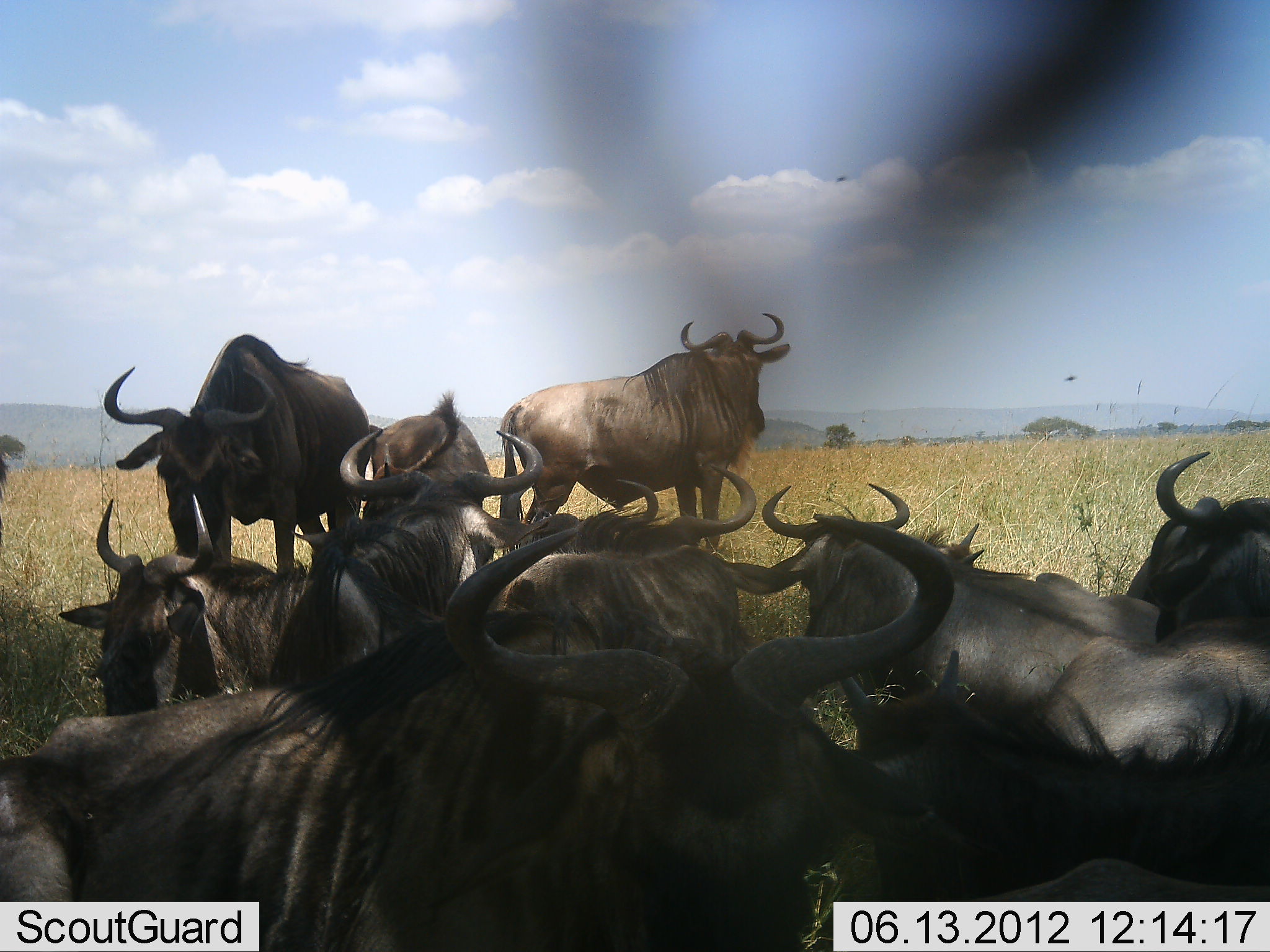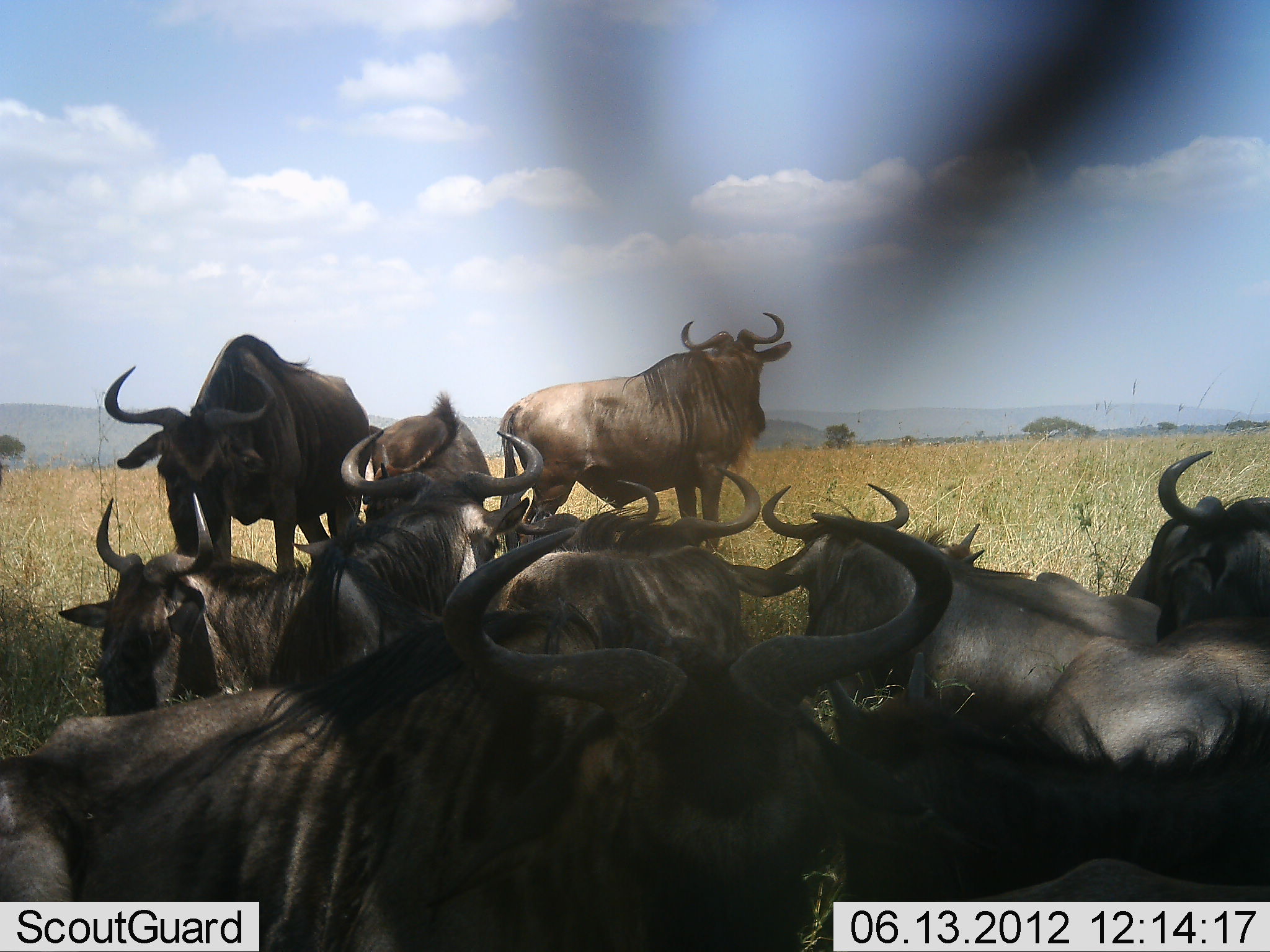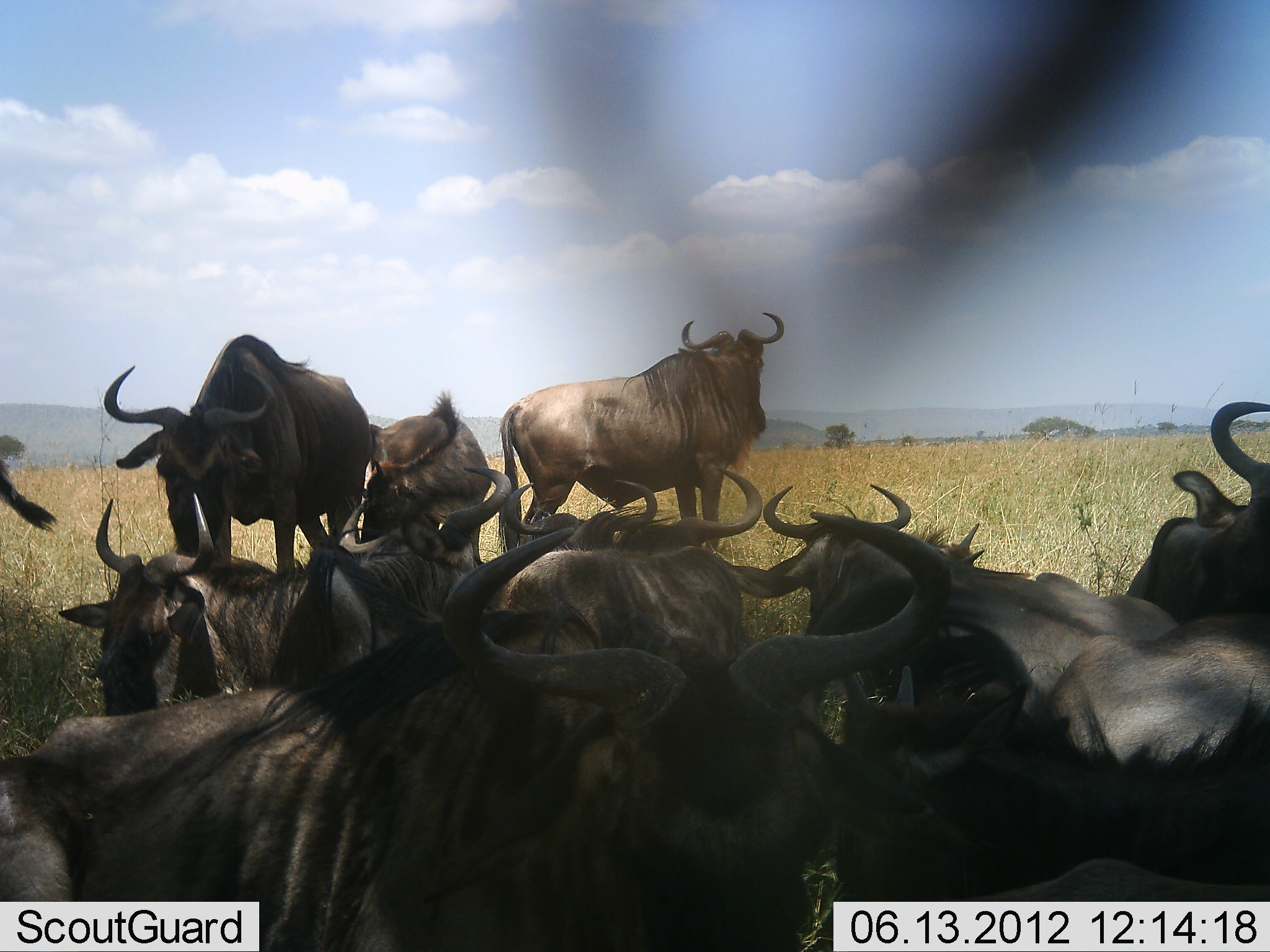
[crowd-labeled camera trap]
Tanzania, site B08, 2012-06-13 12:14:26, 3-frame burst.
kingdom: Animalia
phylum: Chordata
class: Mammalia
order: Artiodactyla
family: Bovidae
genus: Connochaetes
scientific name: Connochaetes taurinus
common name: blue wildebeest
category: wildebeest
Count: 11-50.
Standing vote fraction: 80%.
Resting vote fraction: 100%.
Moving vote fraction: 0%.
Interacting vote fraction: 0%.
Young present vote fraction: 10%.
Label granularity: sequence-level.